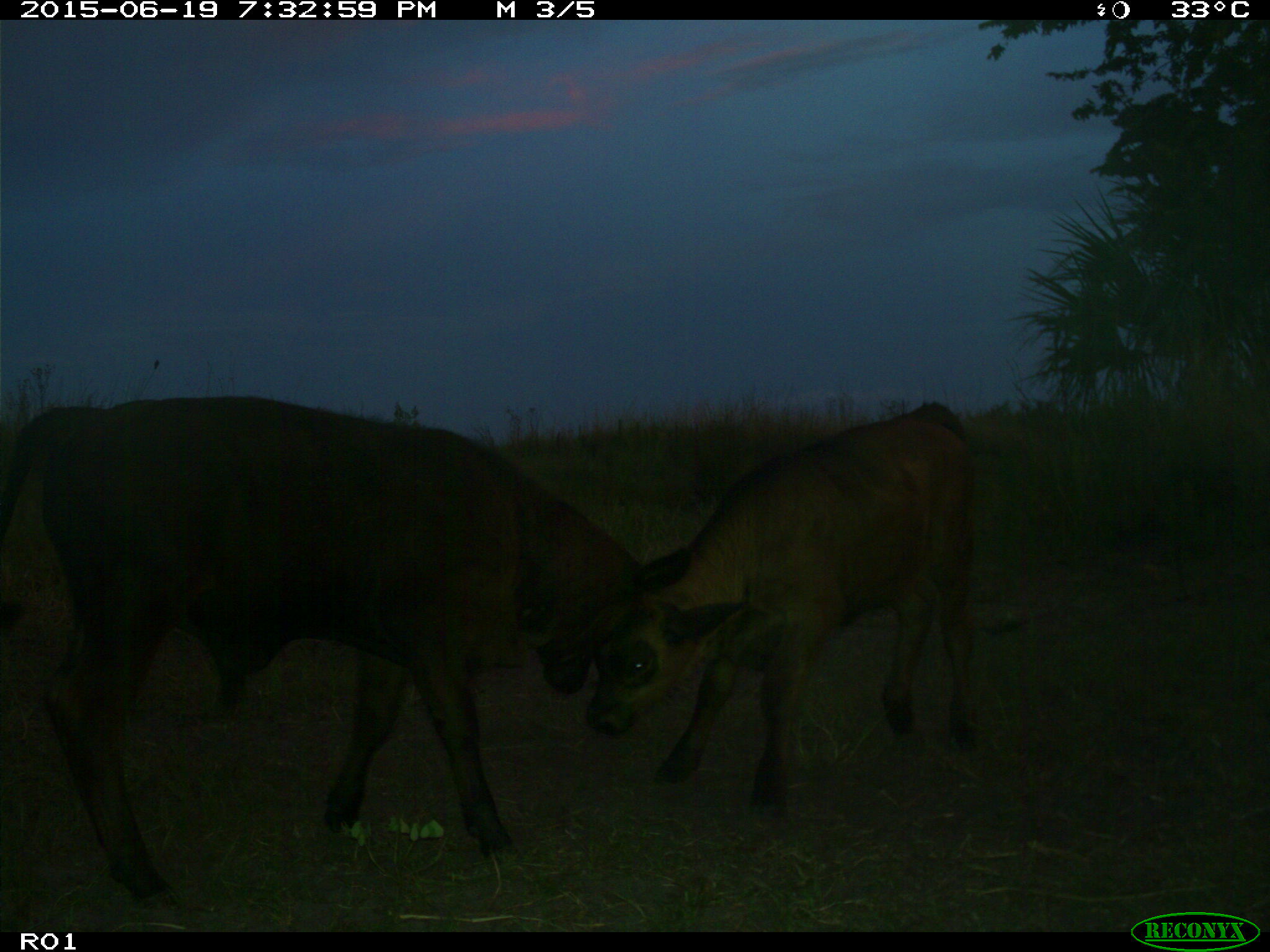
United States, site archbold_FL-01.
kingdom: Animalia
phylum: Chordata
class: Mammalia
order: Artiodactyla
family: Bovidae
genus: Bos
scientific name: Bos taurus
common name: domestic cow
Bos taurus (domestic cow).